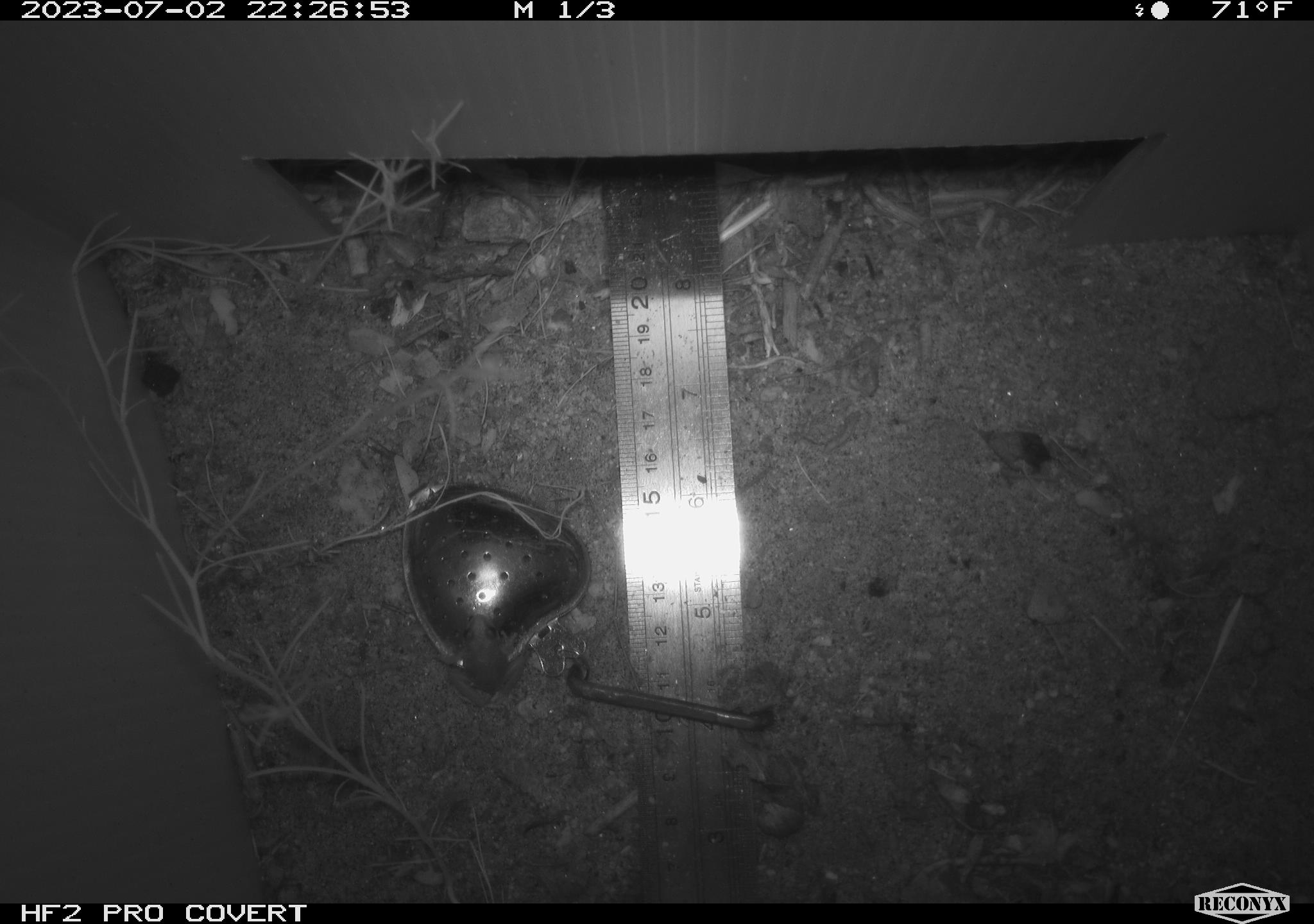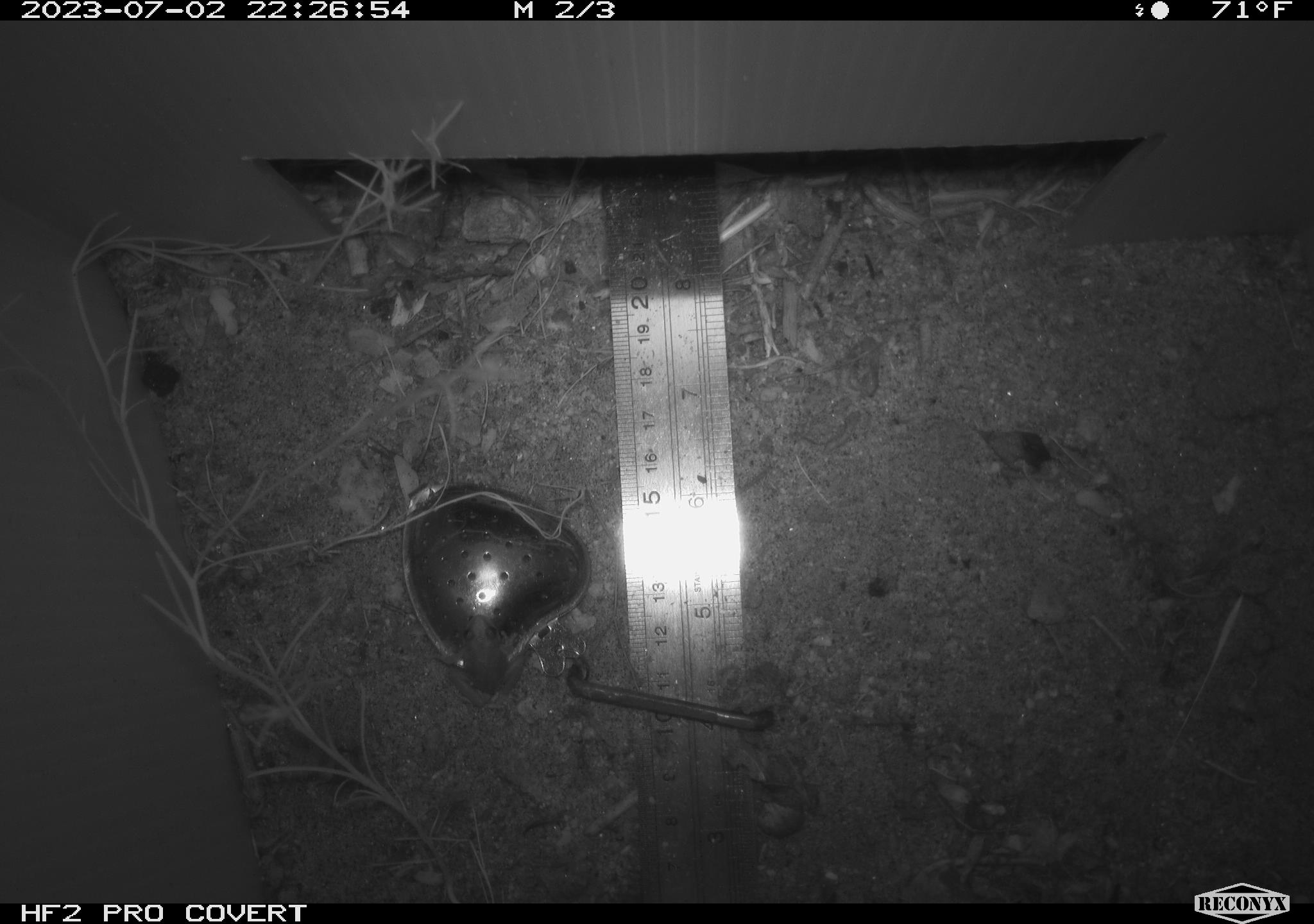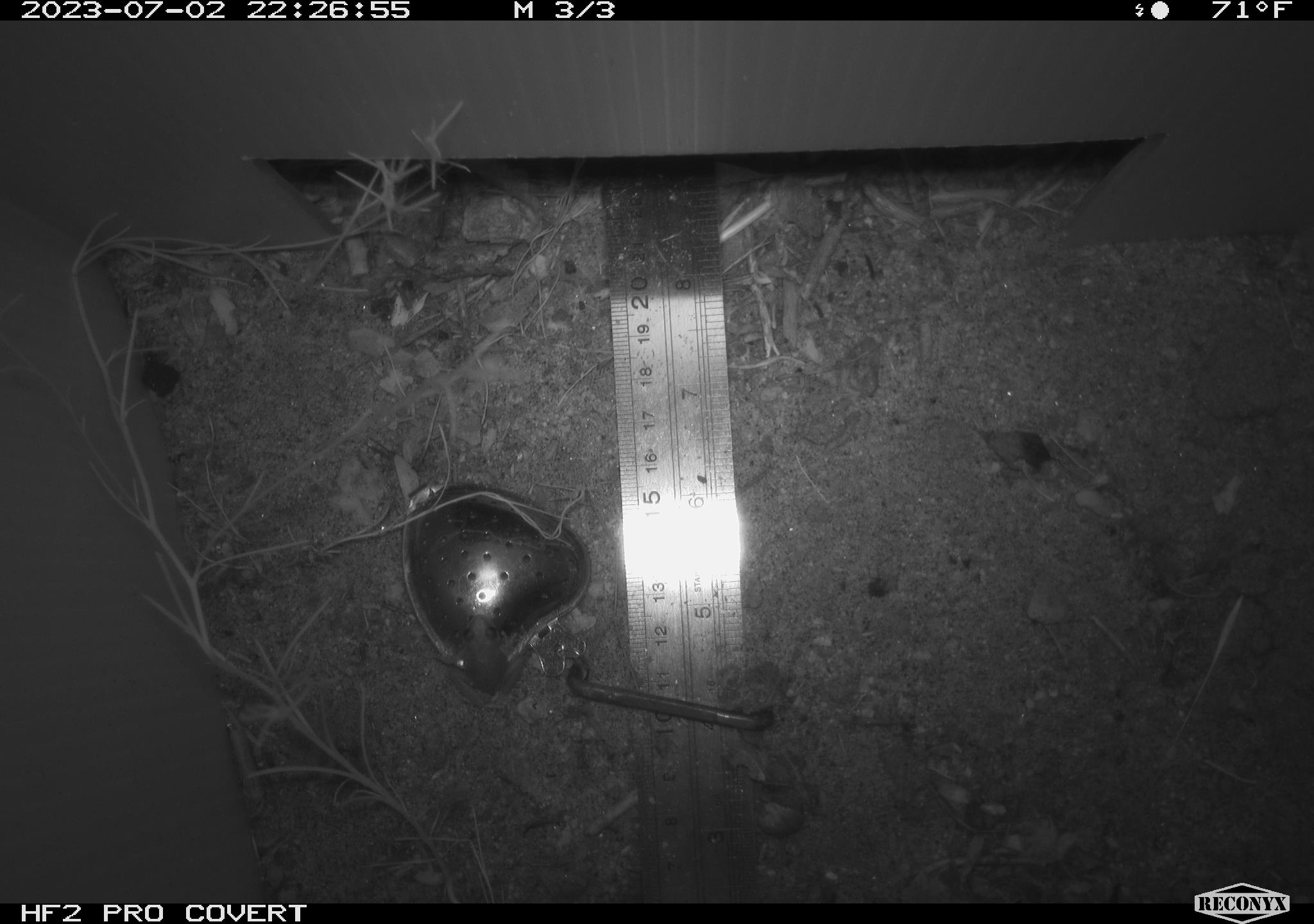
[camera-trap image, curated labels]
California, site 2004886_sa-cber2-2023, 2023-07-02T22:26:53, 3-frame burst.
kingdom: Animalia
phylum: Chordata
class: Amphibia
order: Anura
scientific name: Anura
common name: frogs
Frogs (Anura).